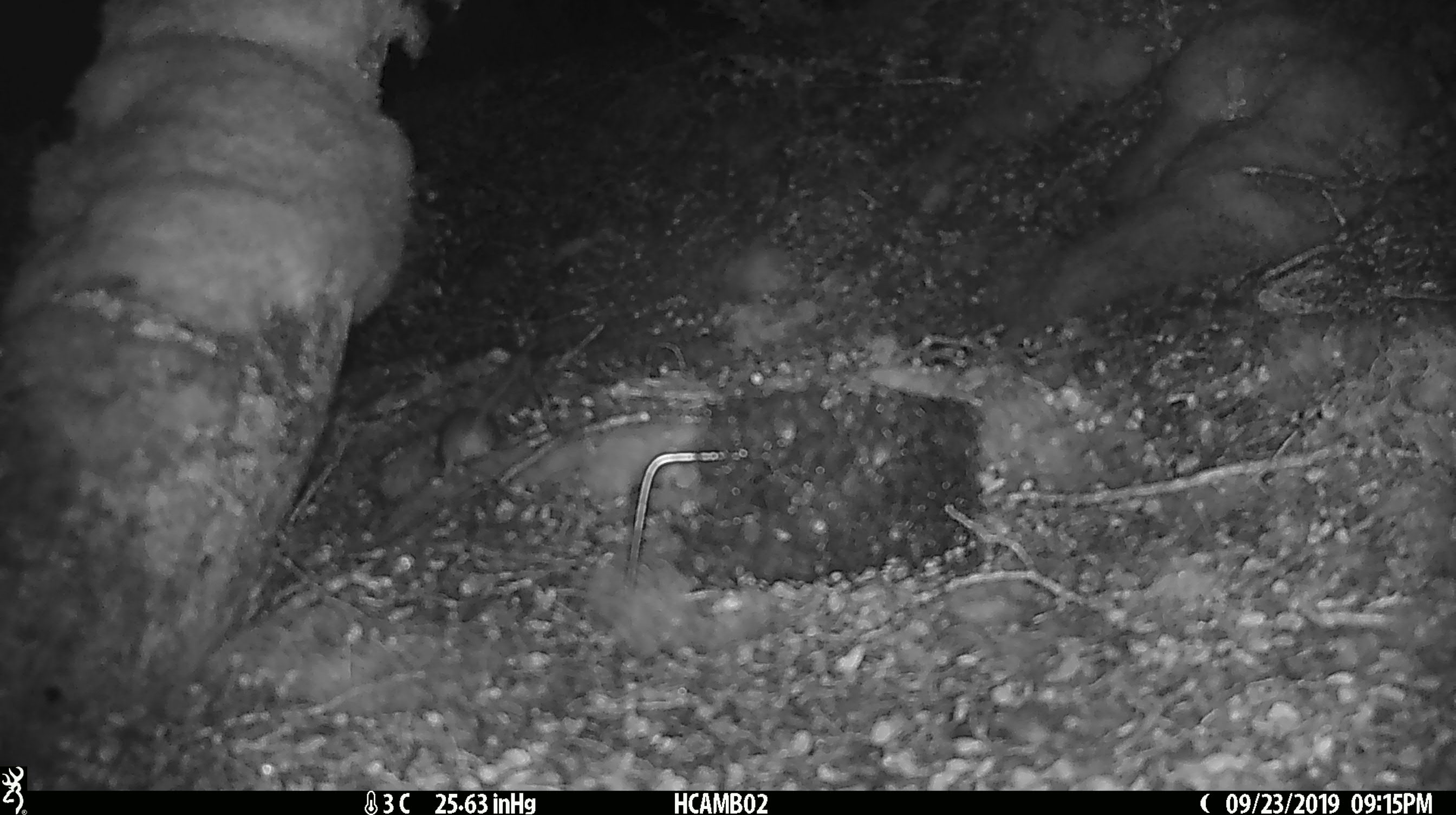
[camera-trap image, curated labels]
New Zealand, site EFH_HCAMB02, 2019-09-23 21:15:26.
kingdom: Animalia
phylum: Chordata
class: Mammalia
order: Rodentia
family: Muridae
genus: Mus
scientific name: Mus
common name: mouse